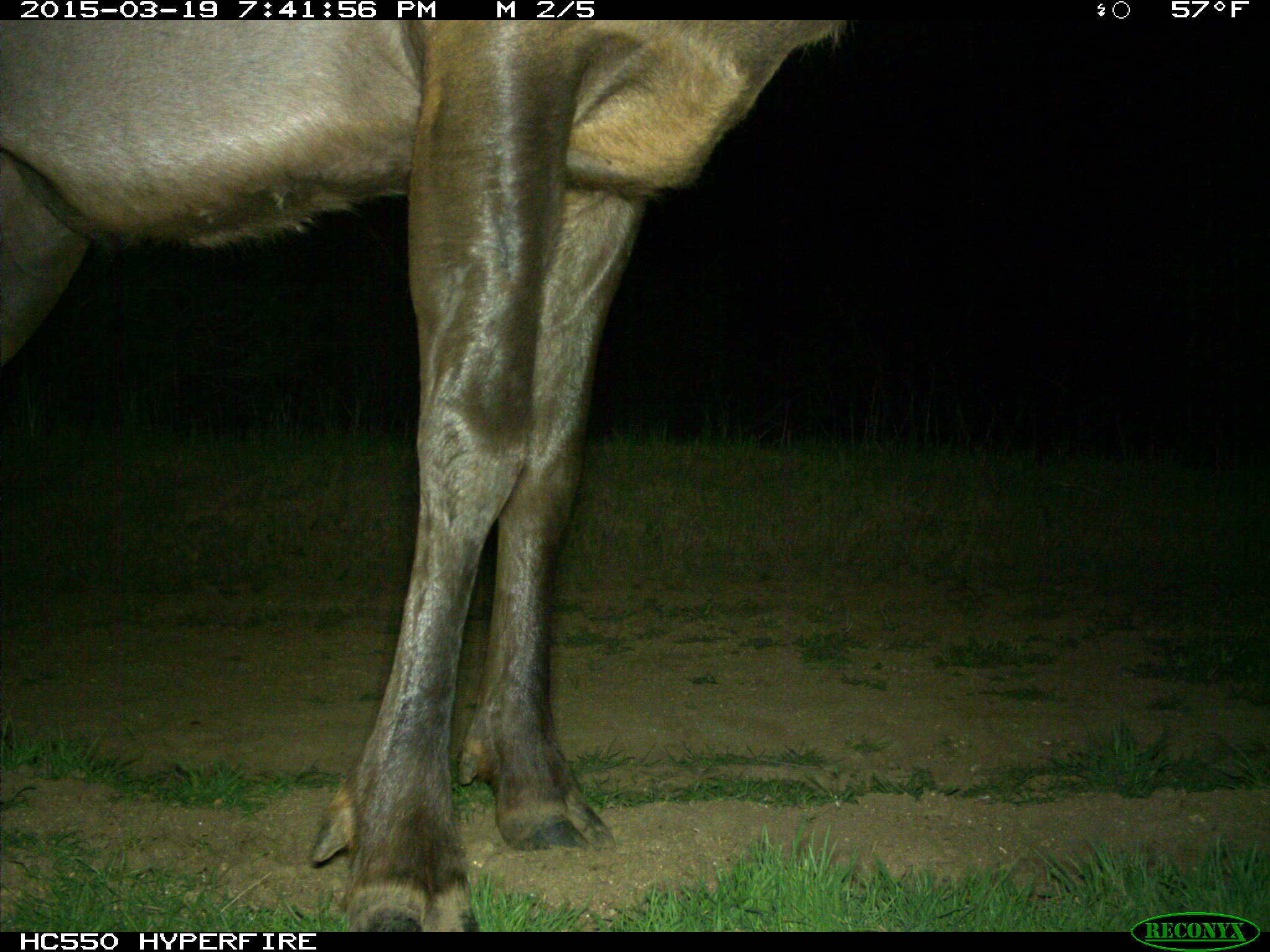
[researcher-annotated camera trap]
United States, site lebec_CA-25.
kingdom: Animalia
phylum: Chordata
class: Mammalia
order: Artiodactyla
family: Cervidae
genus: Cervus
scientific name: Cervus canadensis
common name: elk